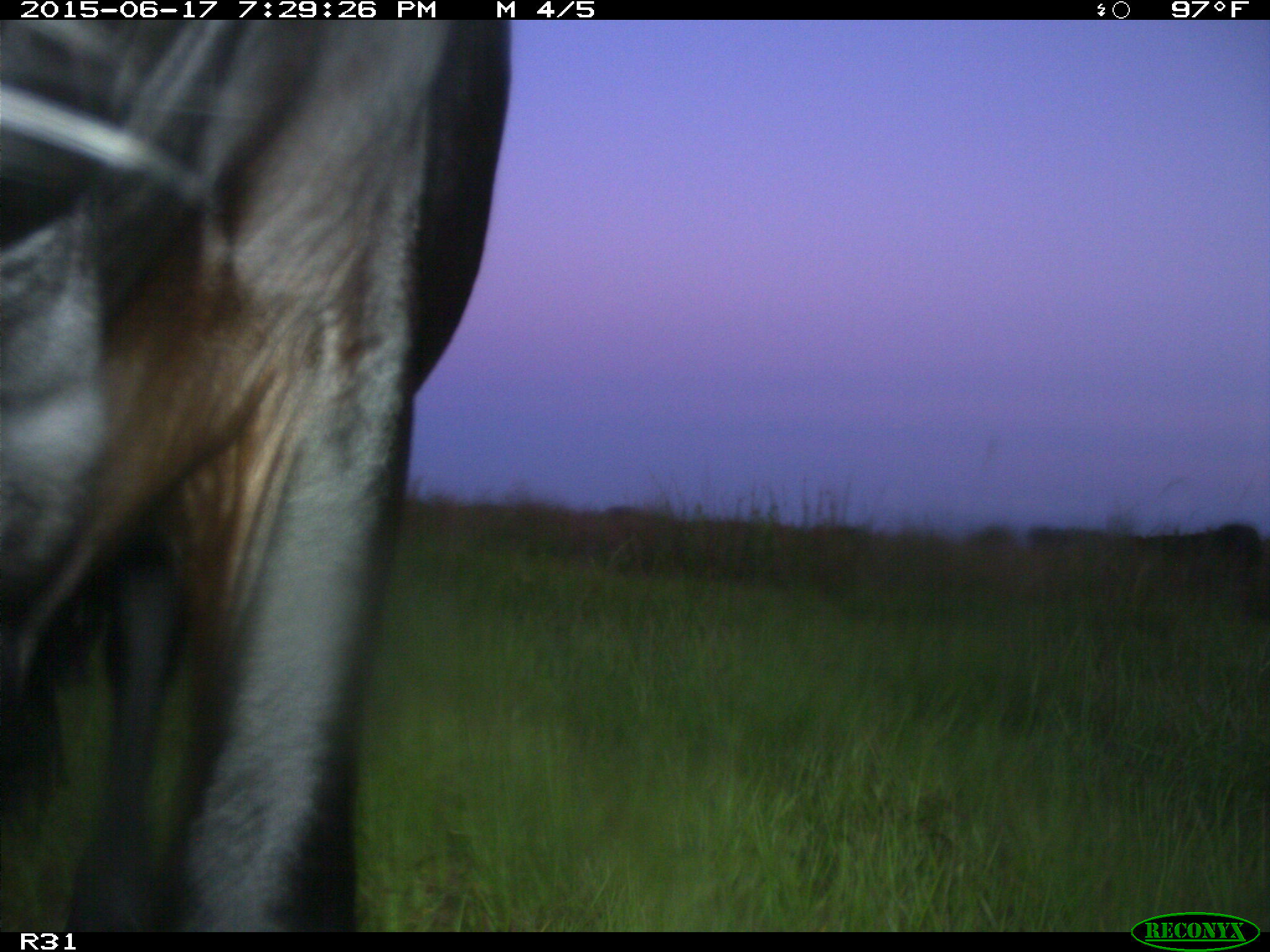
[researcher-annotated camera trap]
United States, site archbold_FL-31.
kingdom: Animalia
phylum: Chordata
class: Mammalia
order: Artiodactyla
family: Bovidae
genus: Bos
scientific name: Bos taurus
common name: domestic cow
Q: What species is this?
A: Bos taurus (domestic cow).